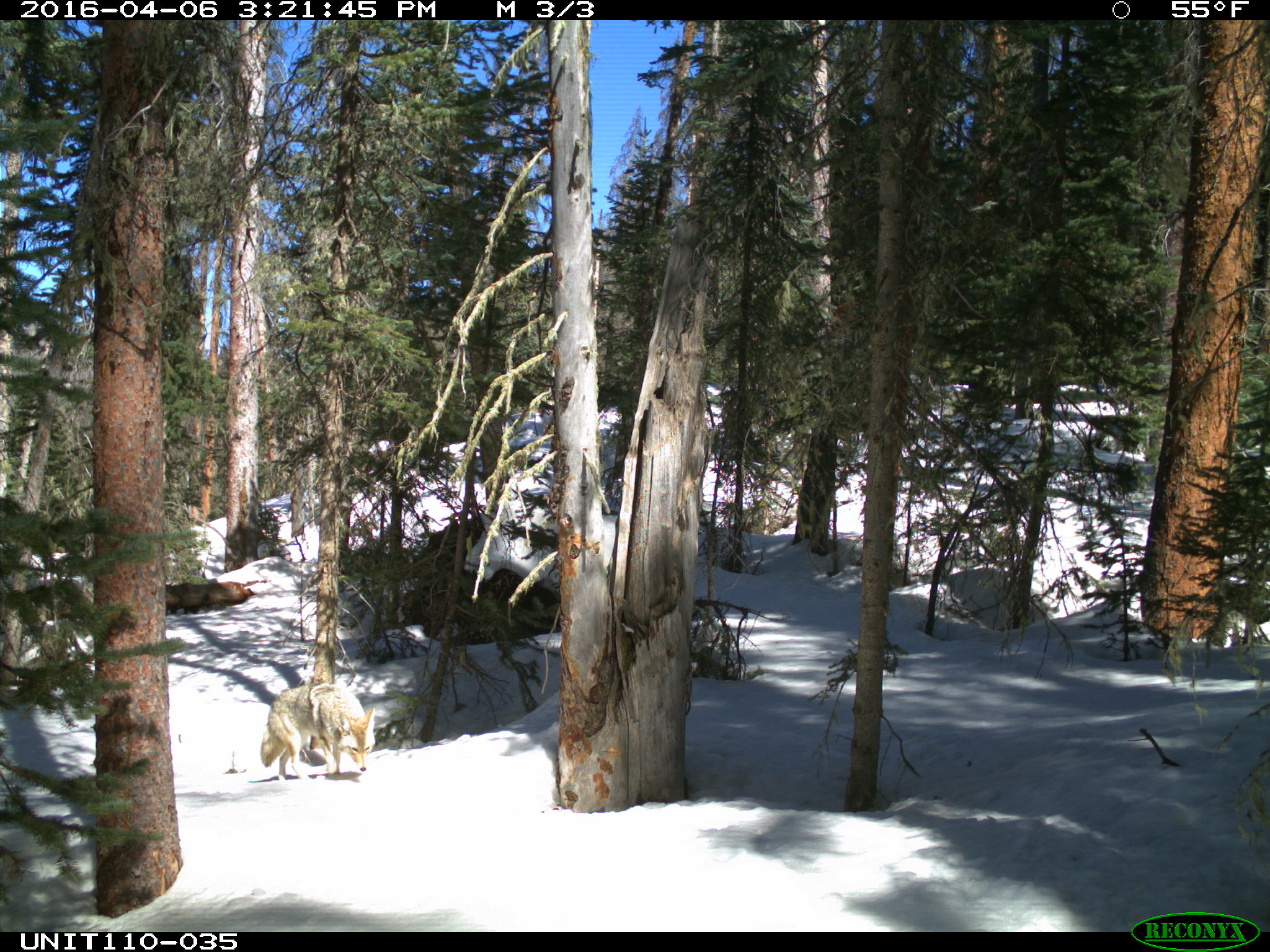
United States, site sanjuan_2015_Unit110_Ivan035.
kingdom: Animalia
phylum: Chordata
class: Mammalia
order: Carnivora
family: Canidae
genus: Canis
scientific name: Canis latrans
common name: coyote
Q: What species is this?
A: Canis latrans (coyote).